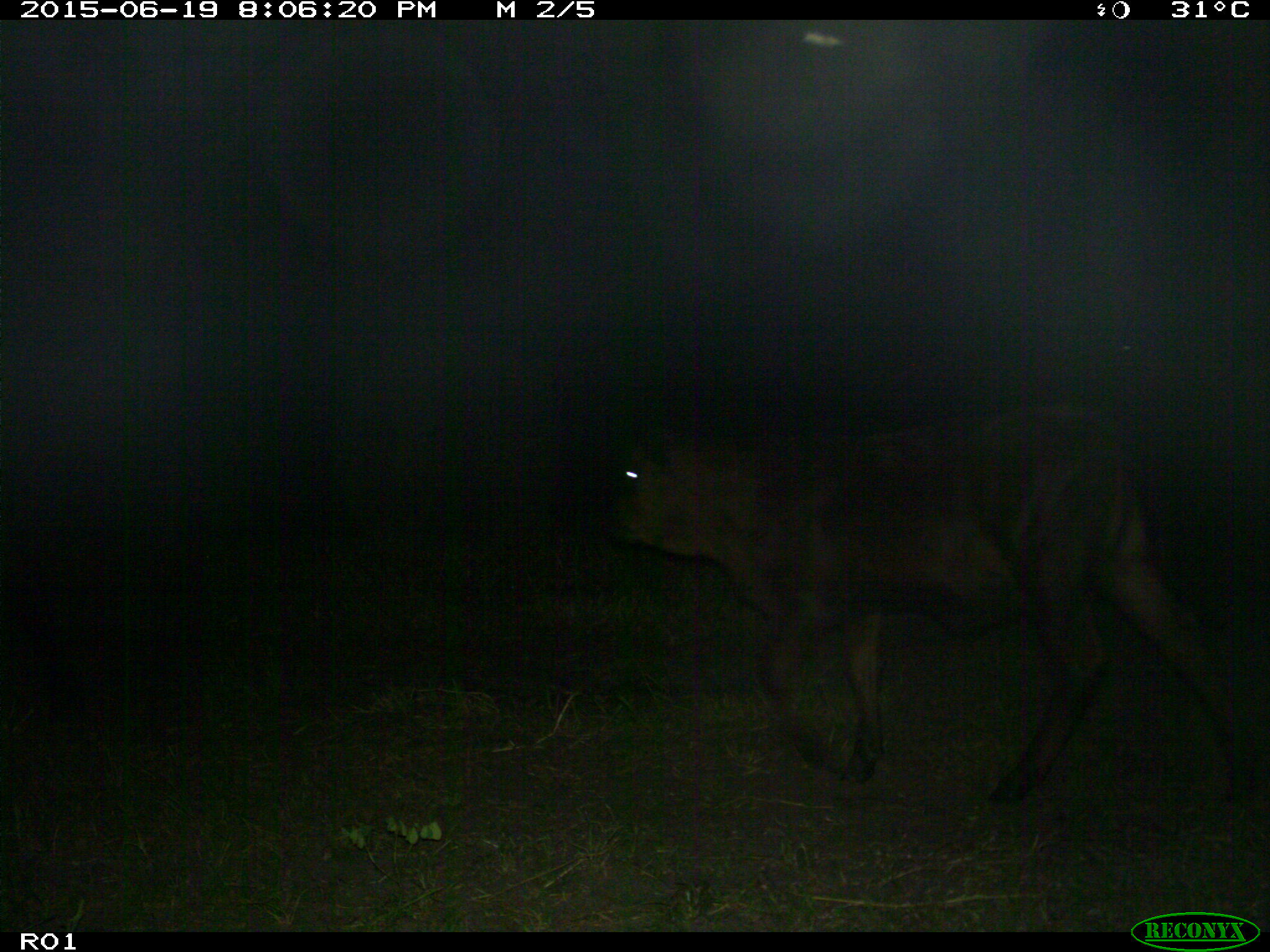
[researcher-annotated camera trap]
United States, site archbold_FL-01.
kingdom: Animalia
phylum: Chordata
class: Mammalia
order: Artiodactyla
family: Bovidae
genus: Bos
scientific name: Bos taurus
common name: domestic cow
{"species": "Bos taurus (domestic cow)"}